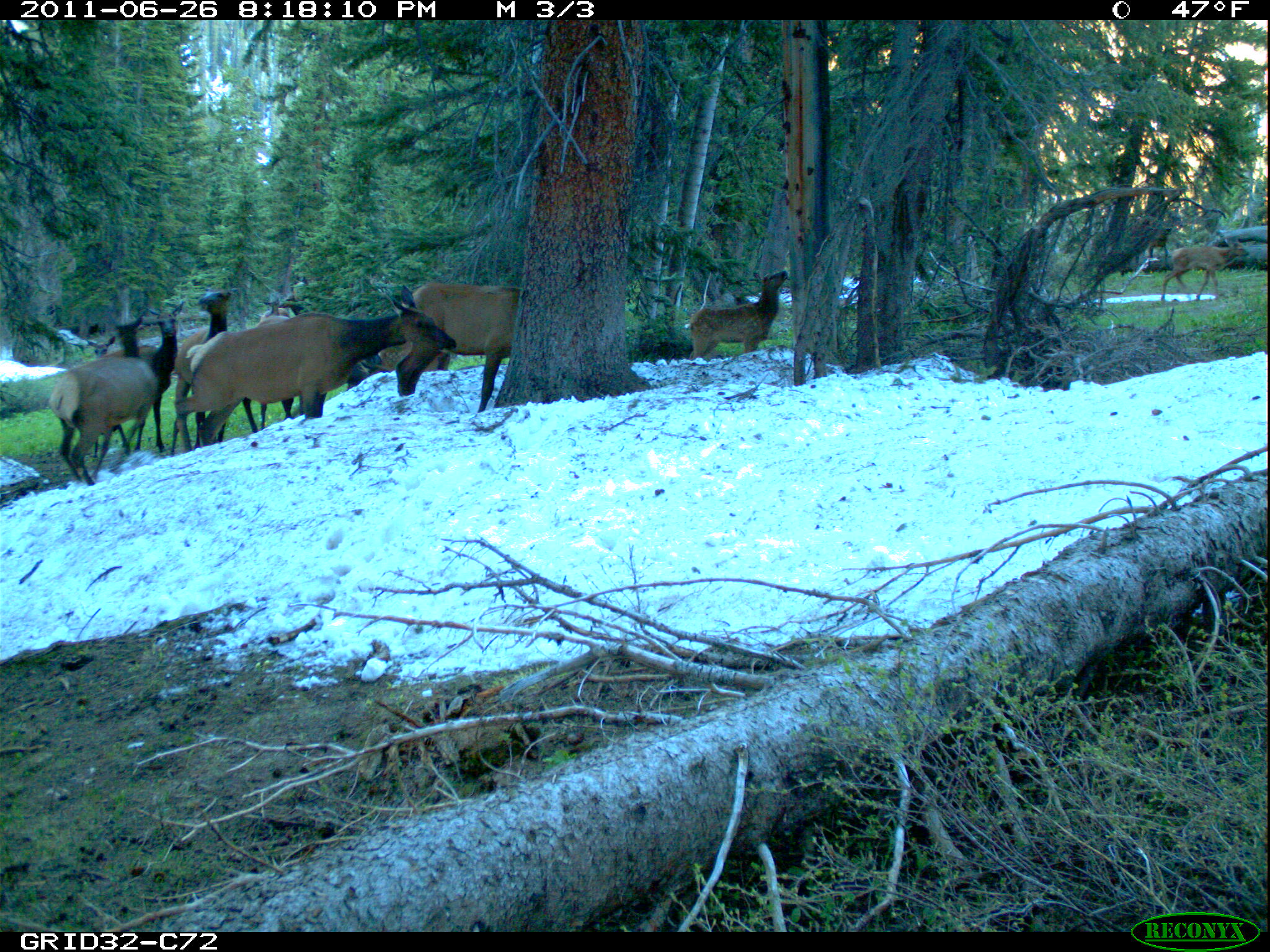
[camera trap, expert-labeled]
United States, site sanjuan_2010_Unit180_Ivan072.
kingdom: Animalia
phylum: Chordata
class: Mammalia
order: Artiodactyla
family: Cervidae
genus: Cervus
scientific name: Cervus elaphus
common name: red deer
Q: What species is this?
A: Cervus elaphus (red deer).